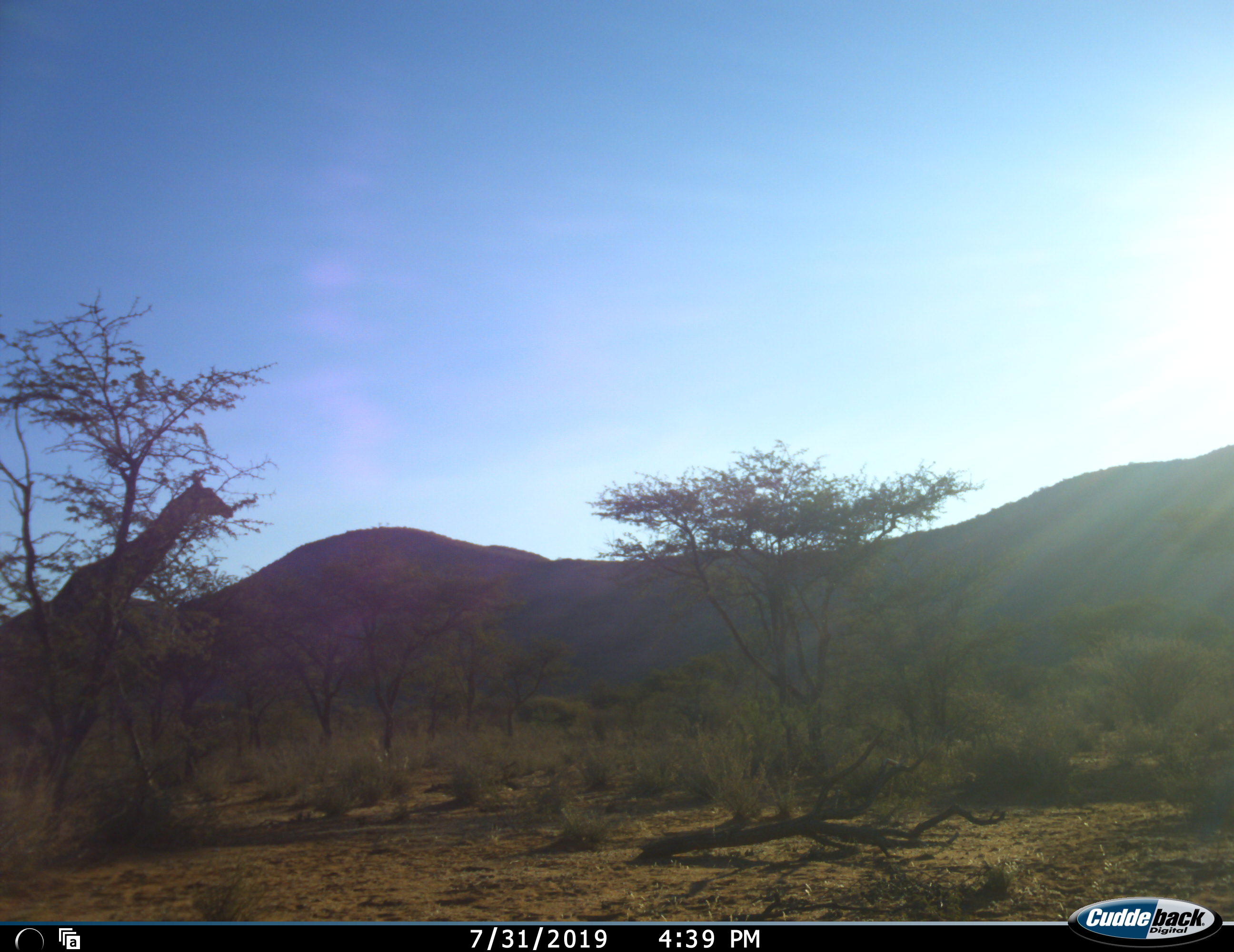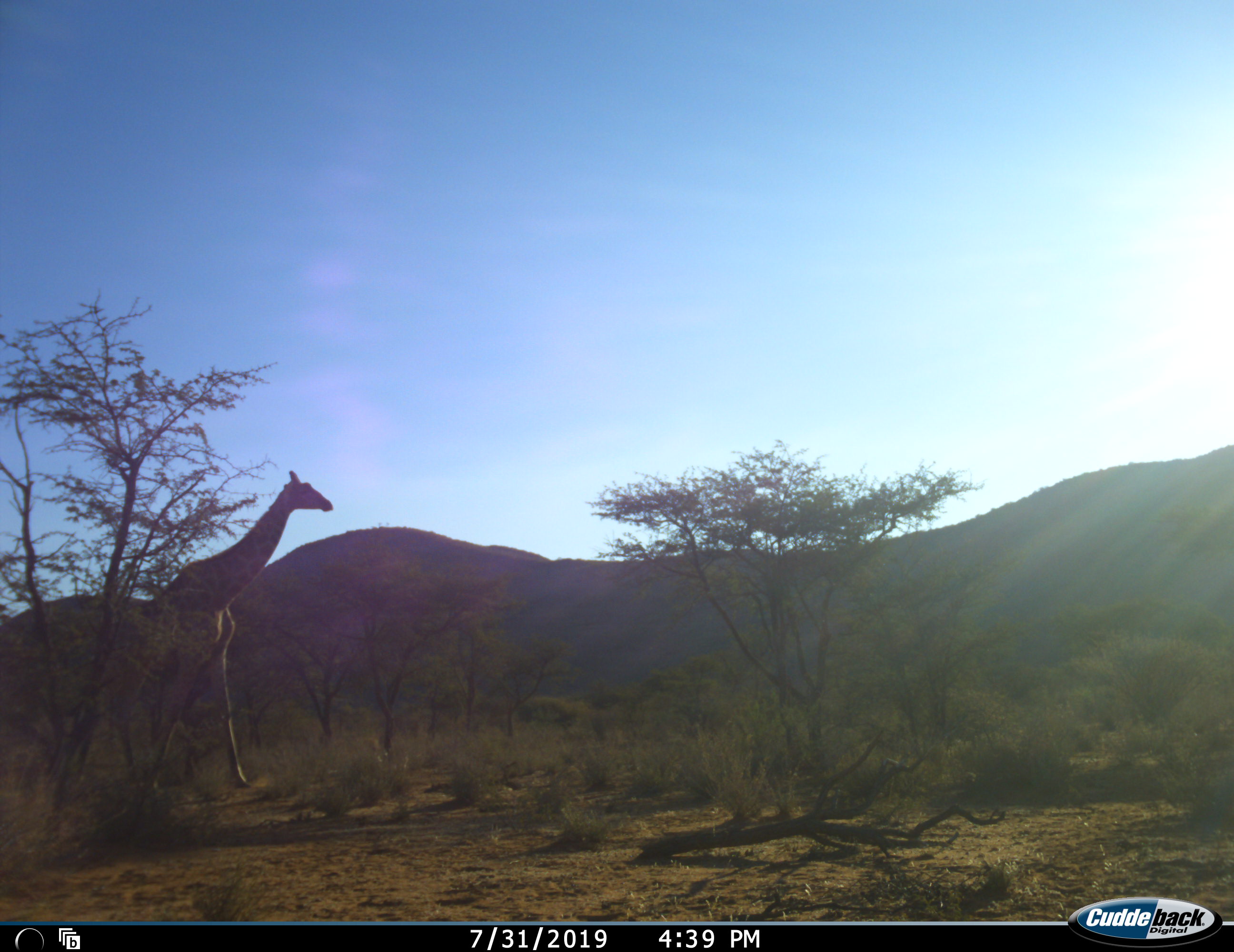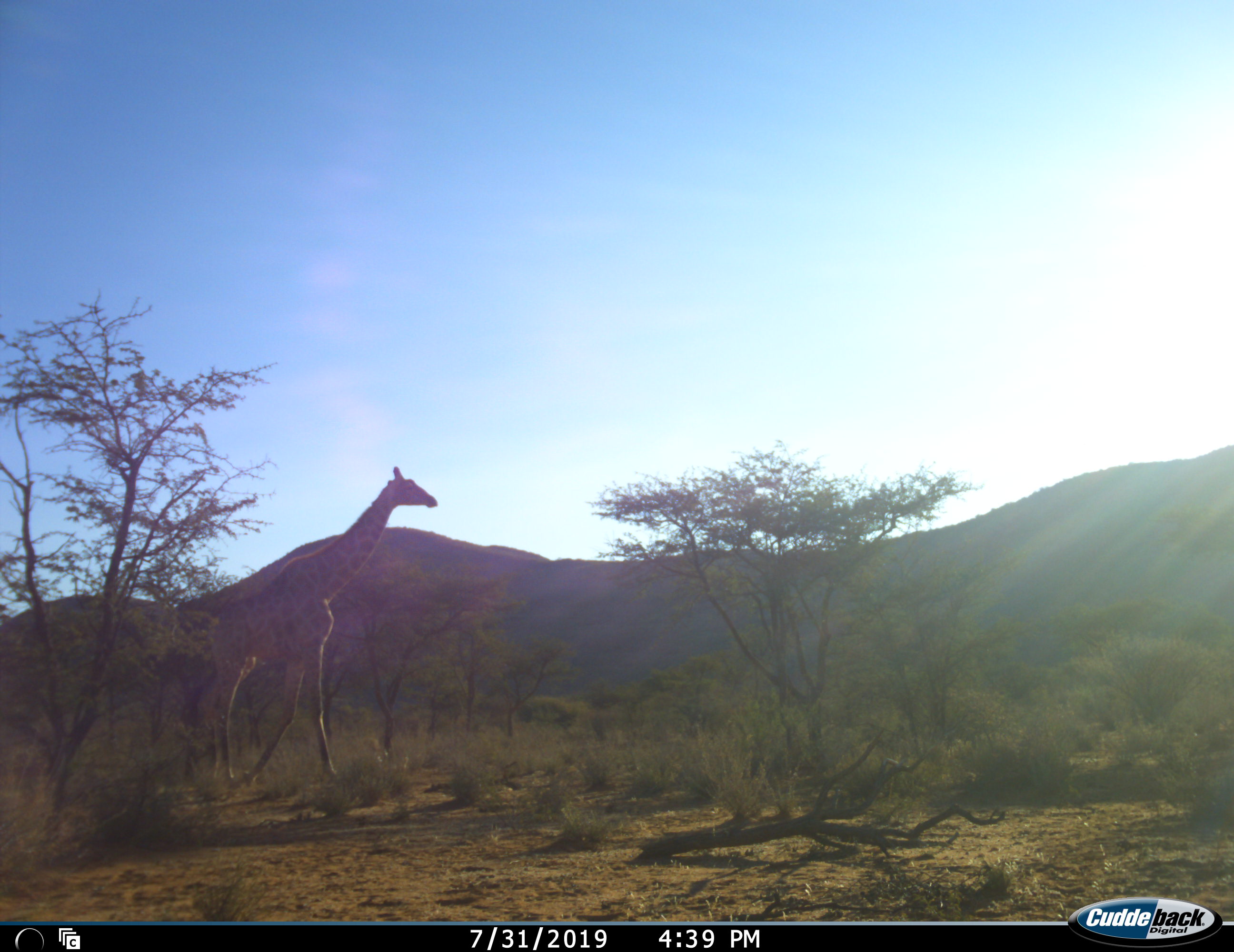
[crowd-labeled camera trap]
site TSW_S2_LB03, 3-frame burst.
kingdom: Animalia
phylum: Chordata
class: Mammalia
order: Artiodactyla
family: Giraffidae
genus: Giraffa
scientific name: Giraffa camelopardalis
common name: giraffe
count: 1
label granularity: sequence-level